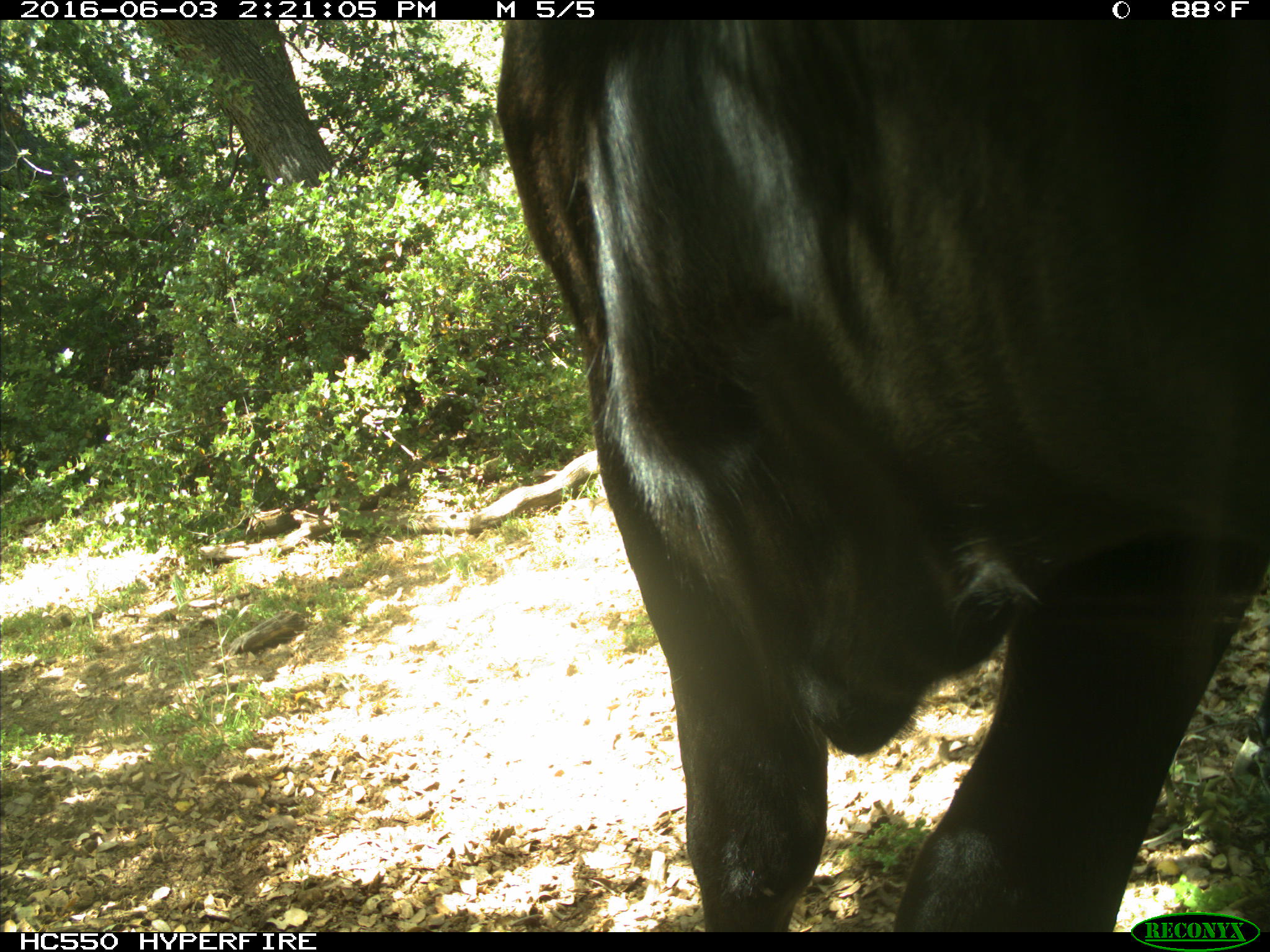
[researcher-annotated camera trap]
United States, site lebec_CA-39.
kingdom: Animalia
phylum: Chordata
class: Mammalia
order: Artiodactyla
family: Bovidae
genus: Bos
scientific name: Bos taurus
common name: domestic cow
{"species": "Bos taurus (domestic cow)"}